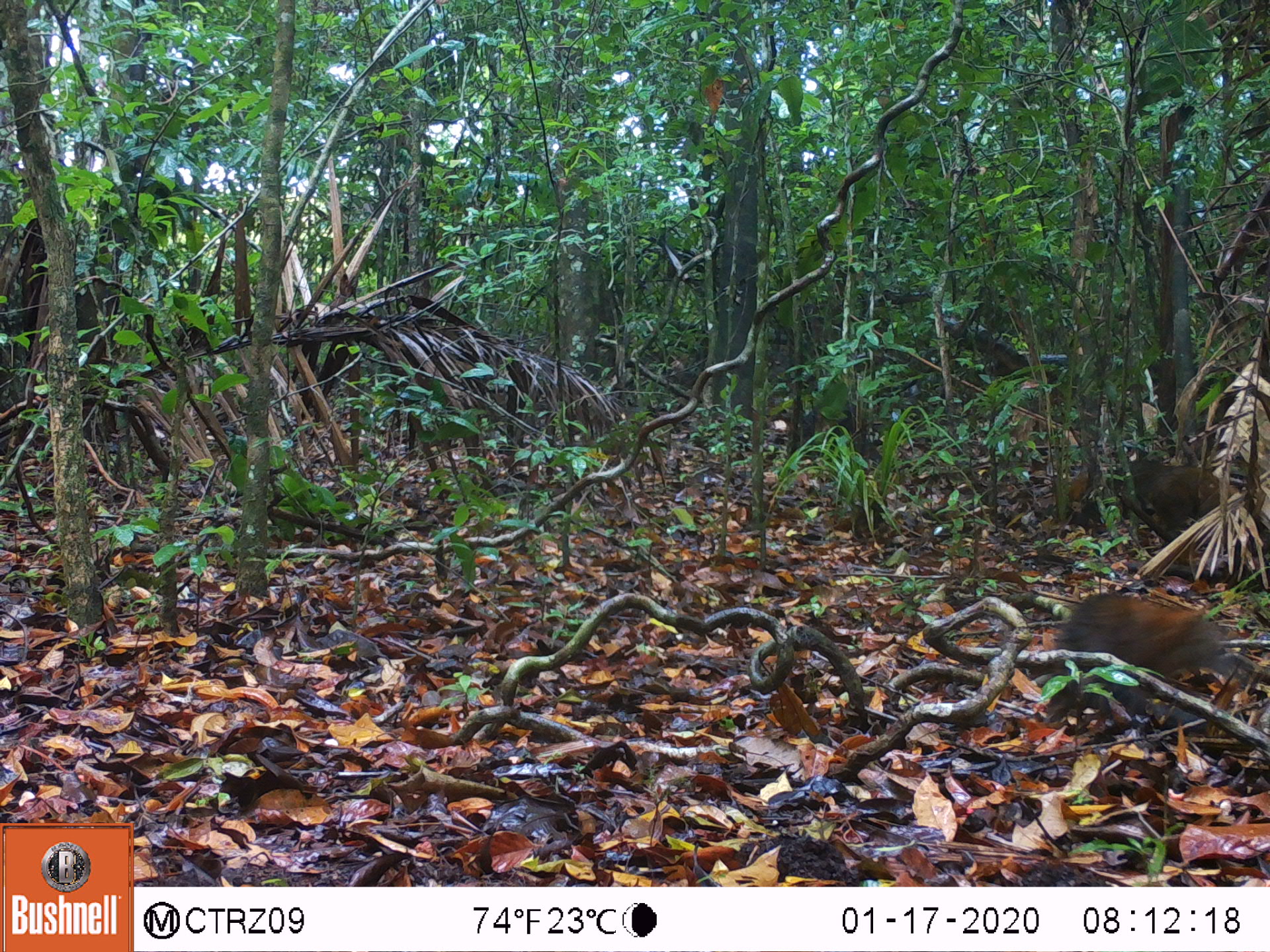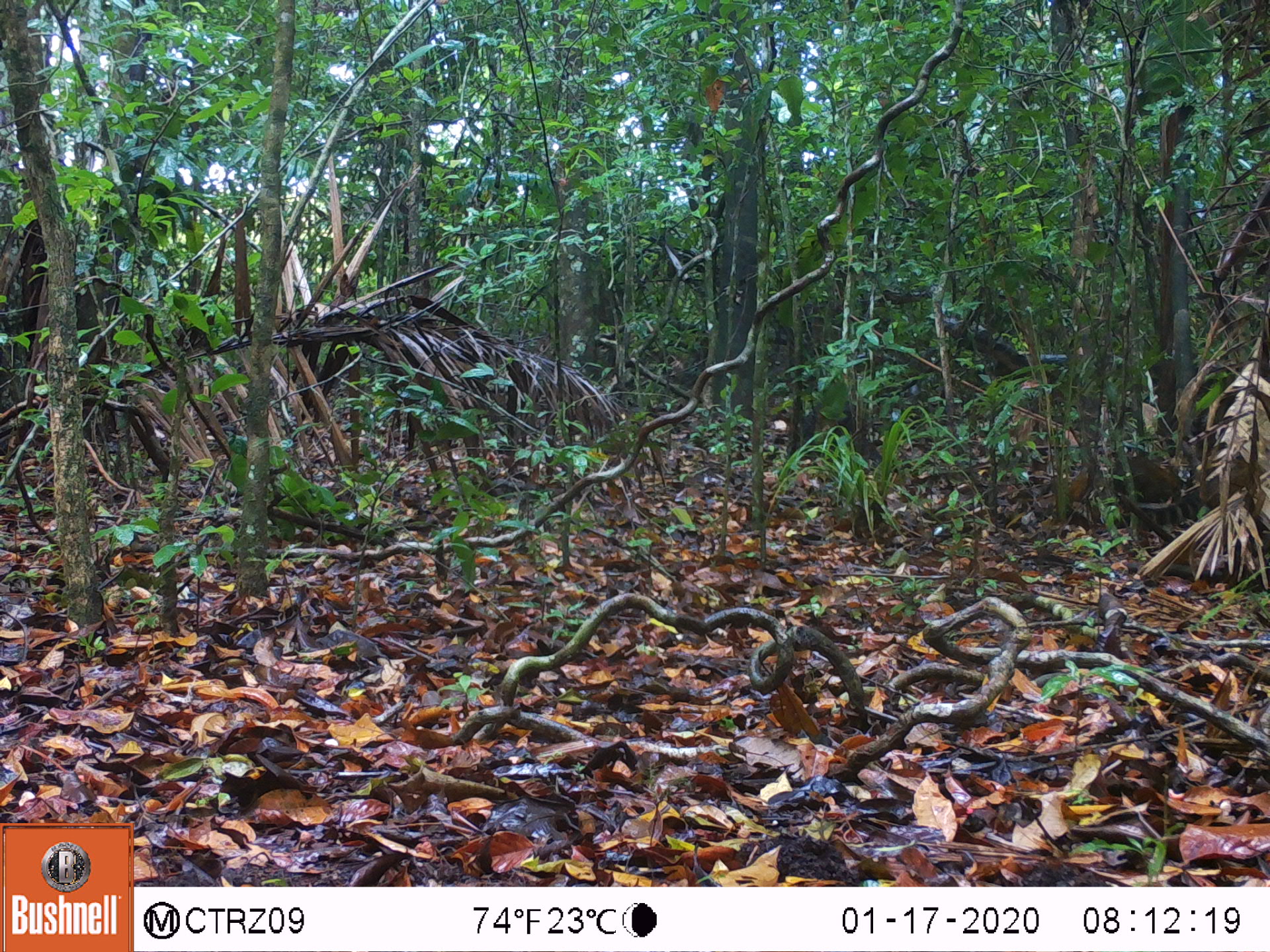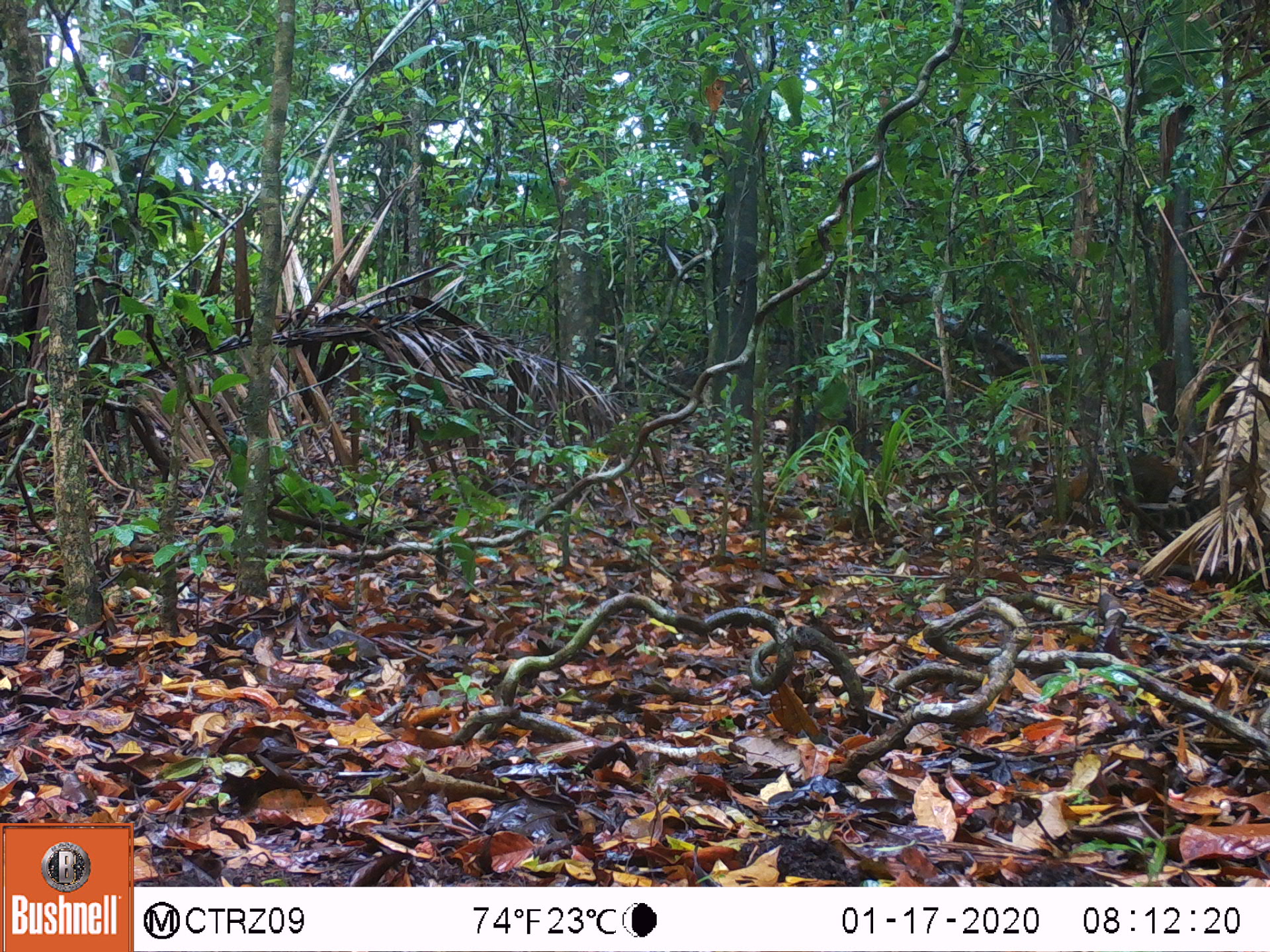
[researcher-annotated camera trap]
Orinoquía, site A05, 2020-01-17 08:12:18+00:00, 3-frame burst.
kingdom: Animalia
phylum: Chordata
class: Mammalia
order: Carnivora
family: Procyonidae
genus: Nasua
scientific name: Nasua nasua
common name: south american coati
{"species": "south american coati (Nasua nasua)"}